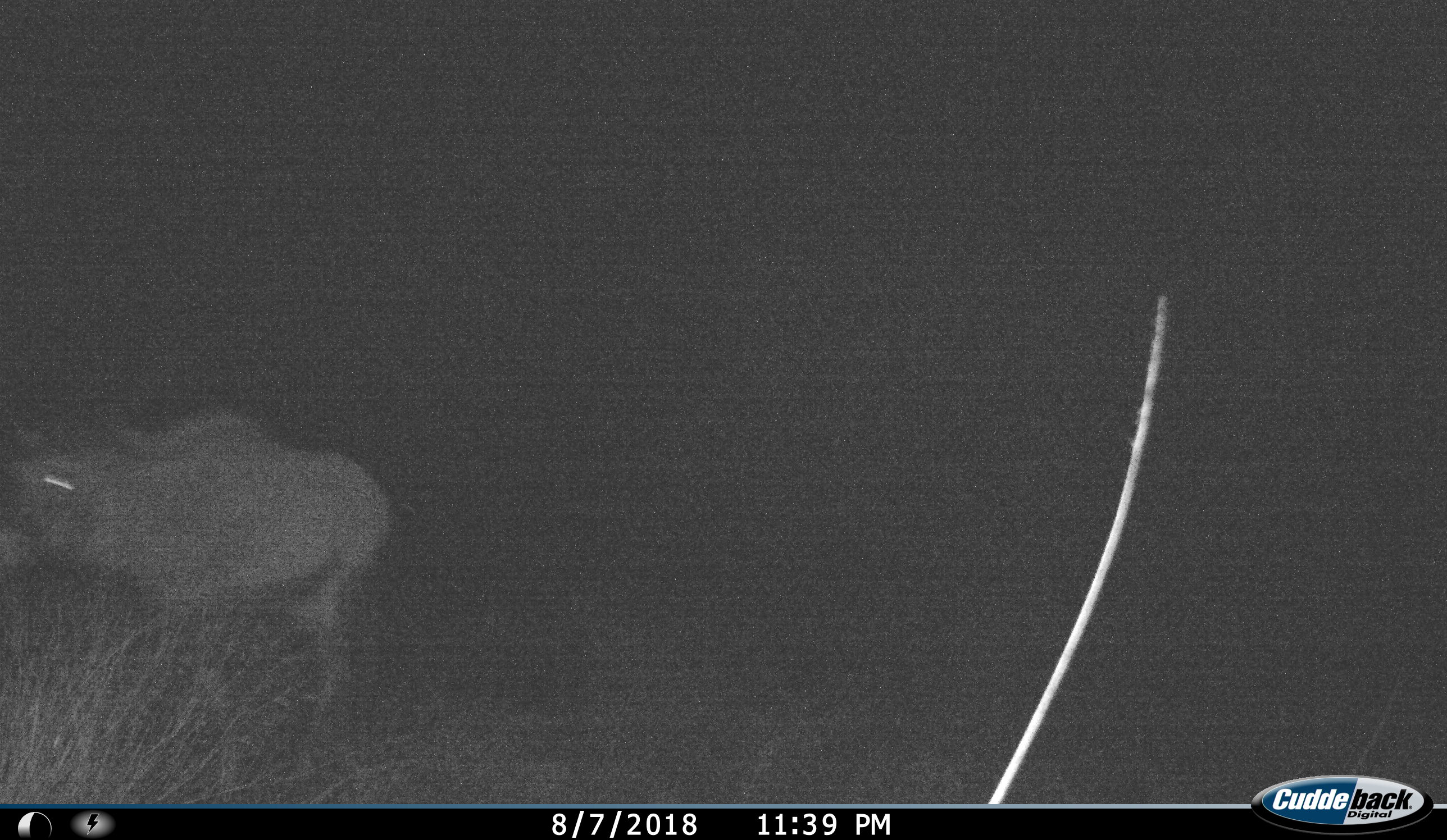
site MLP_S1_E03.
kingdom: Animalia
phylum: Chordata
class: Mammalia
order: Artiodactyla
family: Bovidae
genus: Oryx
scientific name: Oryx gazella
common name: gemsbok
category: oryx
Oryx (gemsbok) (Oryx gazella), count 1. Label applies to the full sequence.